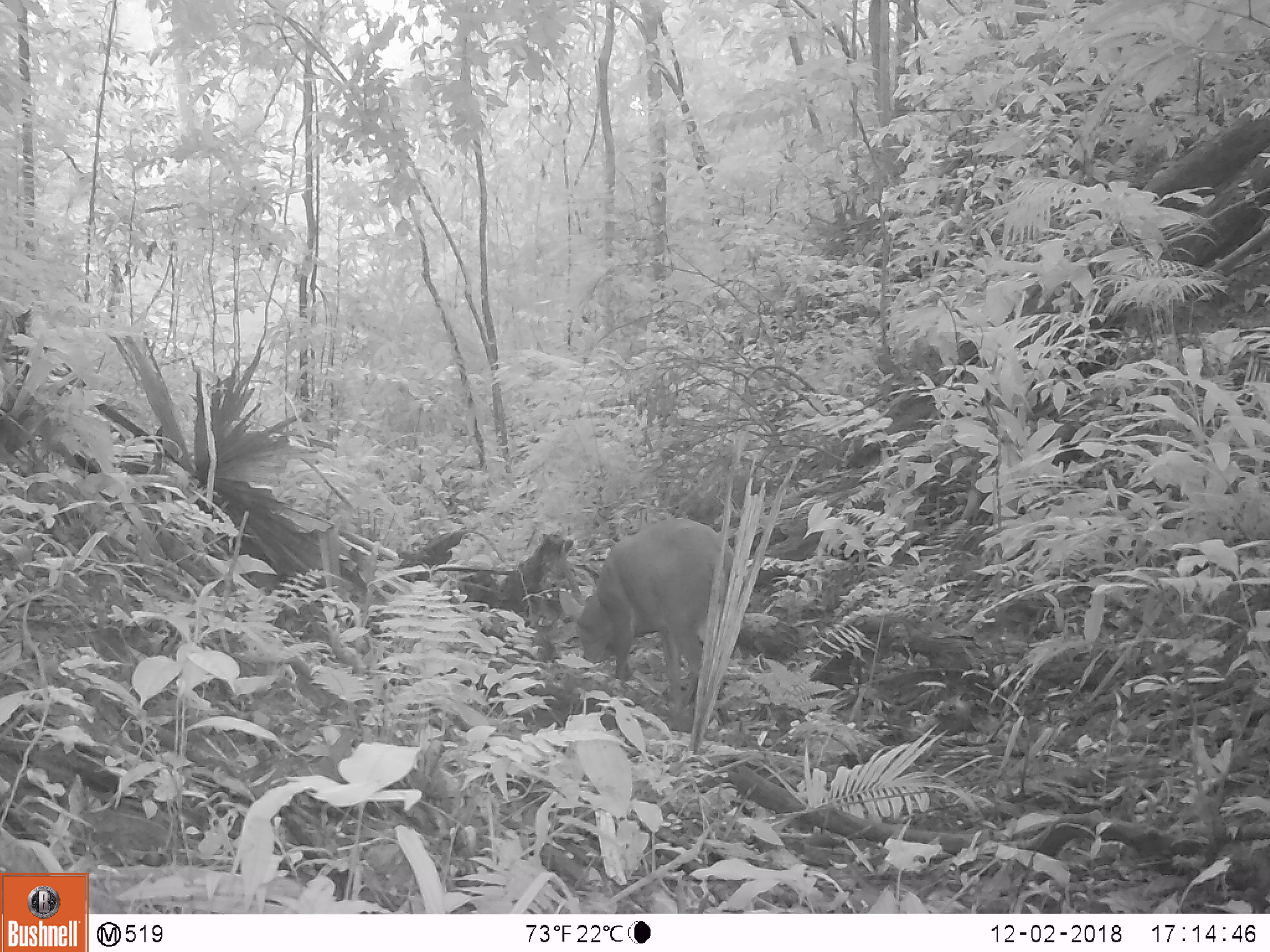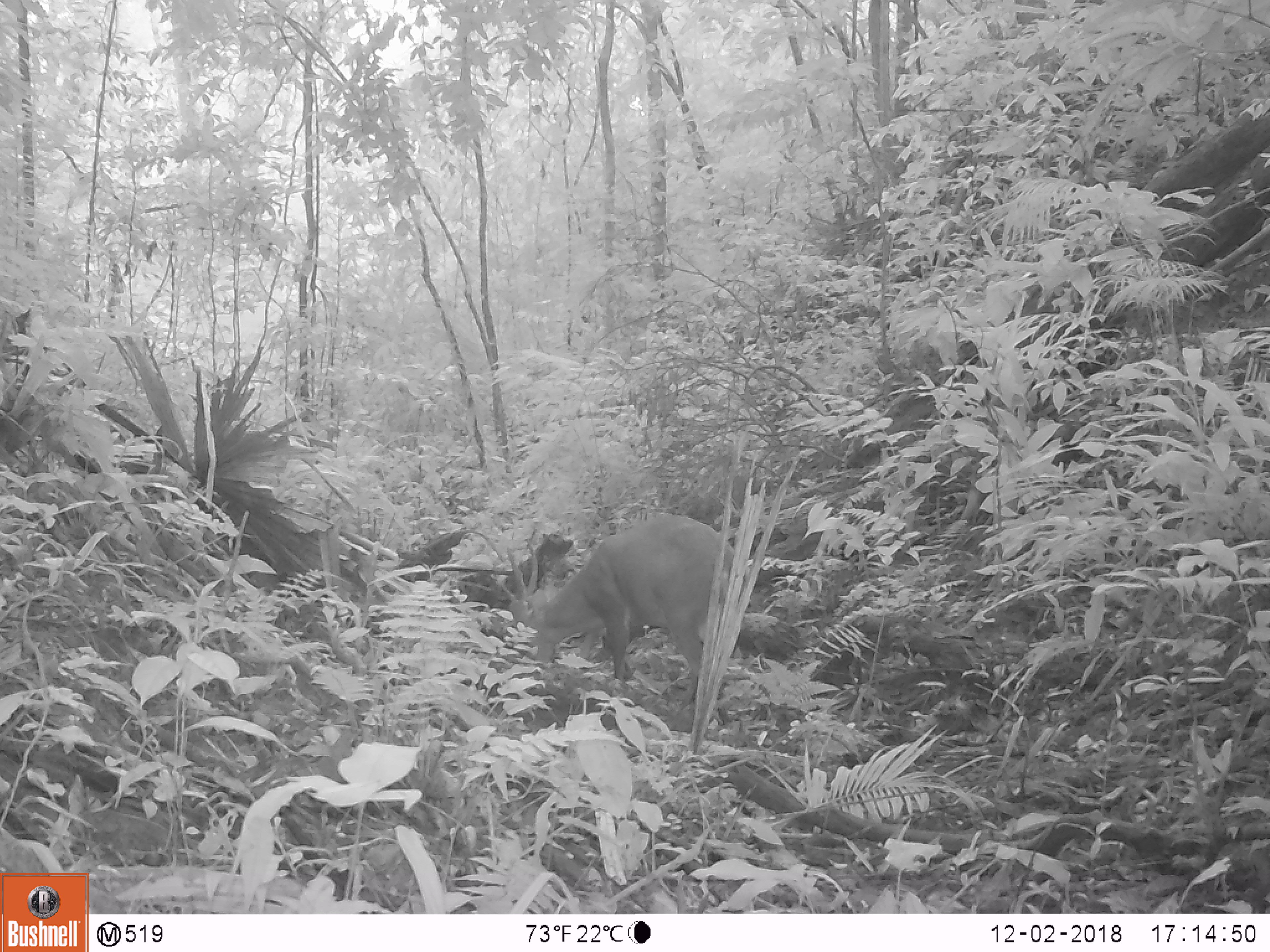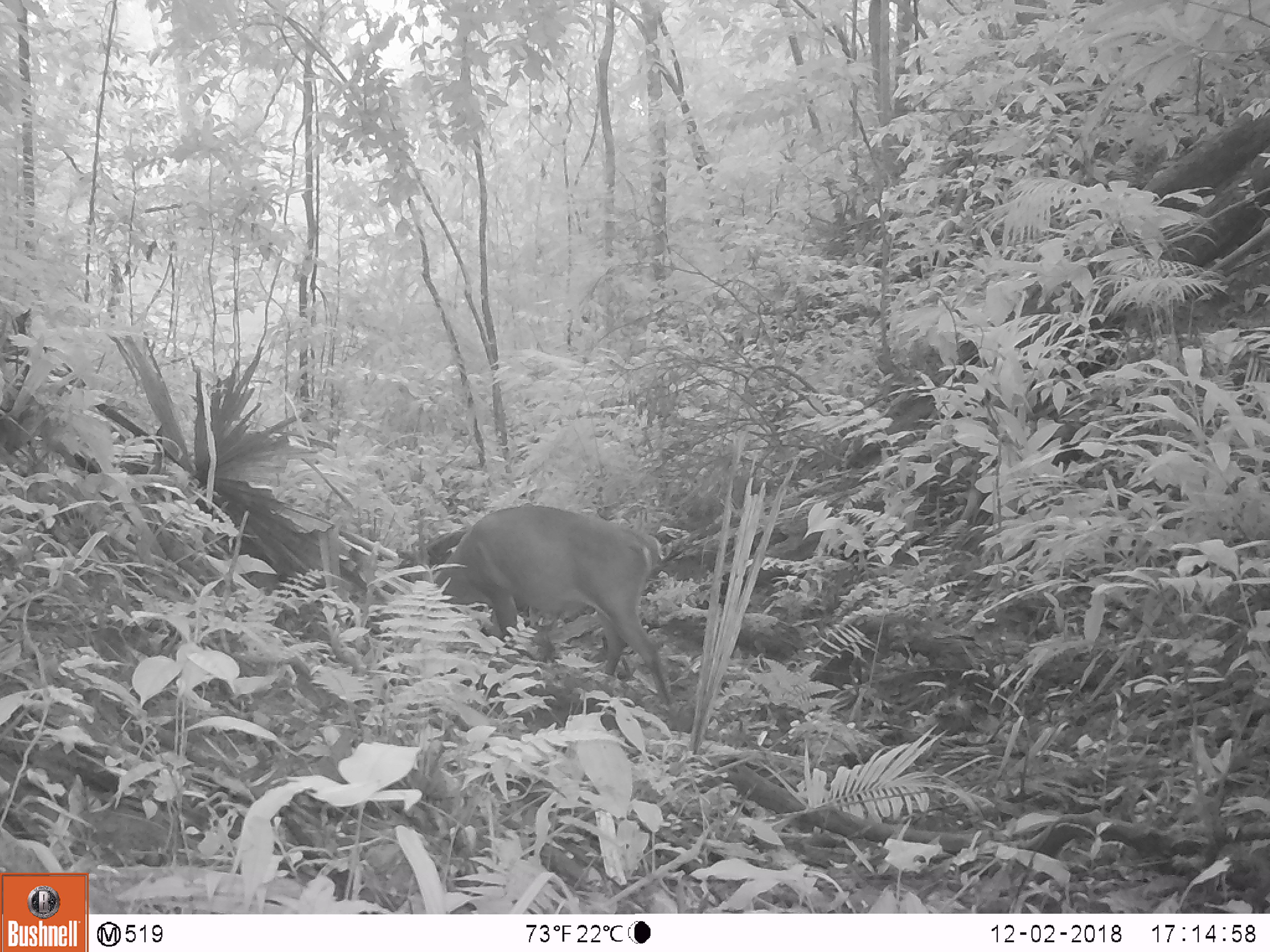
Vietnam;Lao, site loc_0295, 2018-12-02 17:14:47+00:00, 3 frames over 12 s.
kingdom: Animalia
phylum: Chordata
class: Mammalia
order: Artiodactyla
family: Cervidae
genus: Muntiacus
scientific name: Muntiacus vuquangensis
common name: large-antlered muntjac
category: large antlered muntjac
Large antlered muntjac (large-antlered muntjac) (Muntiacus vuquangensis). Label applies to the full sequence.